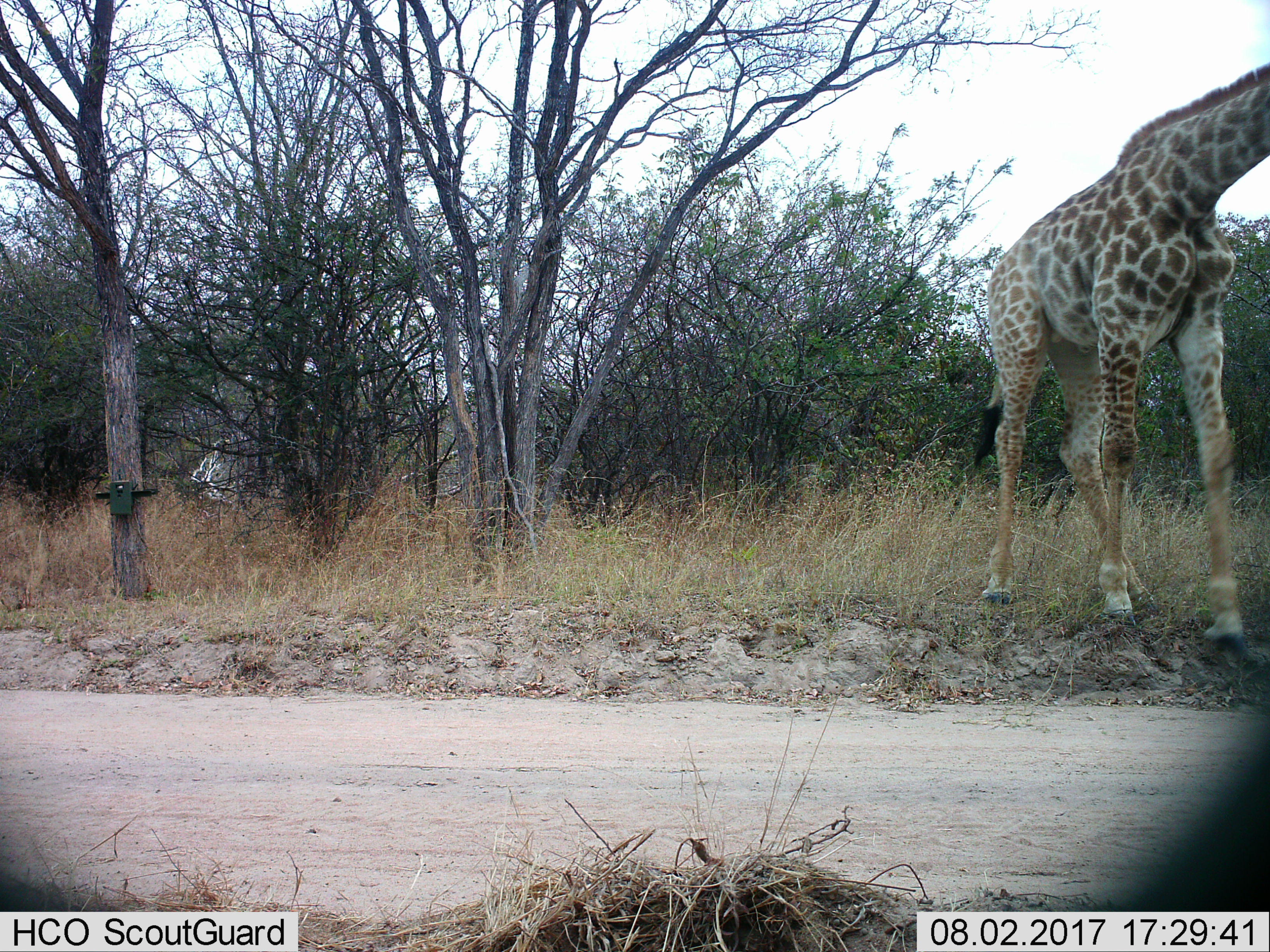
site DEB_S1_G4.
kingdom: Animalia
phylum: Chordata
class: Mammalia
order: Artiodactyla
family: Giraffidae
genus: Giraffa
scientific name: Giraffa camelopardalis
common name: giraffe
Giraffe (Giraffa camelopardalis), count 1. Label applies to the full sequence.